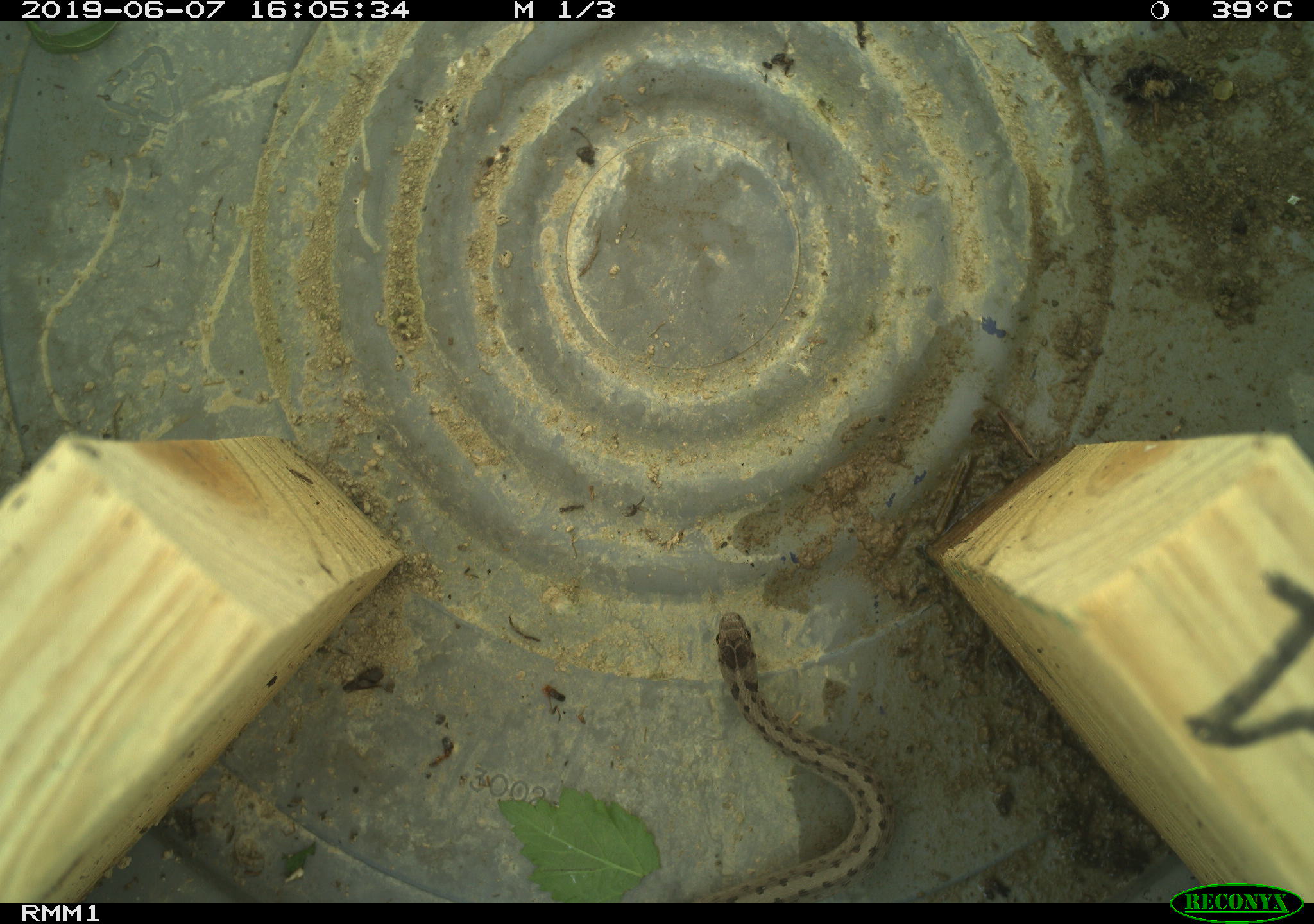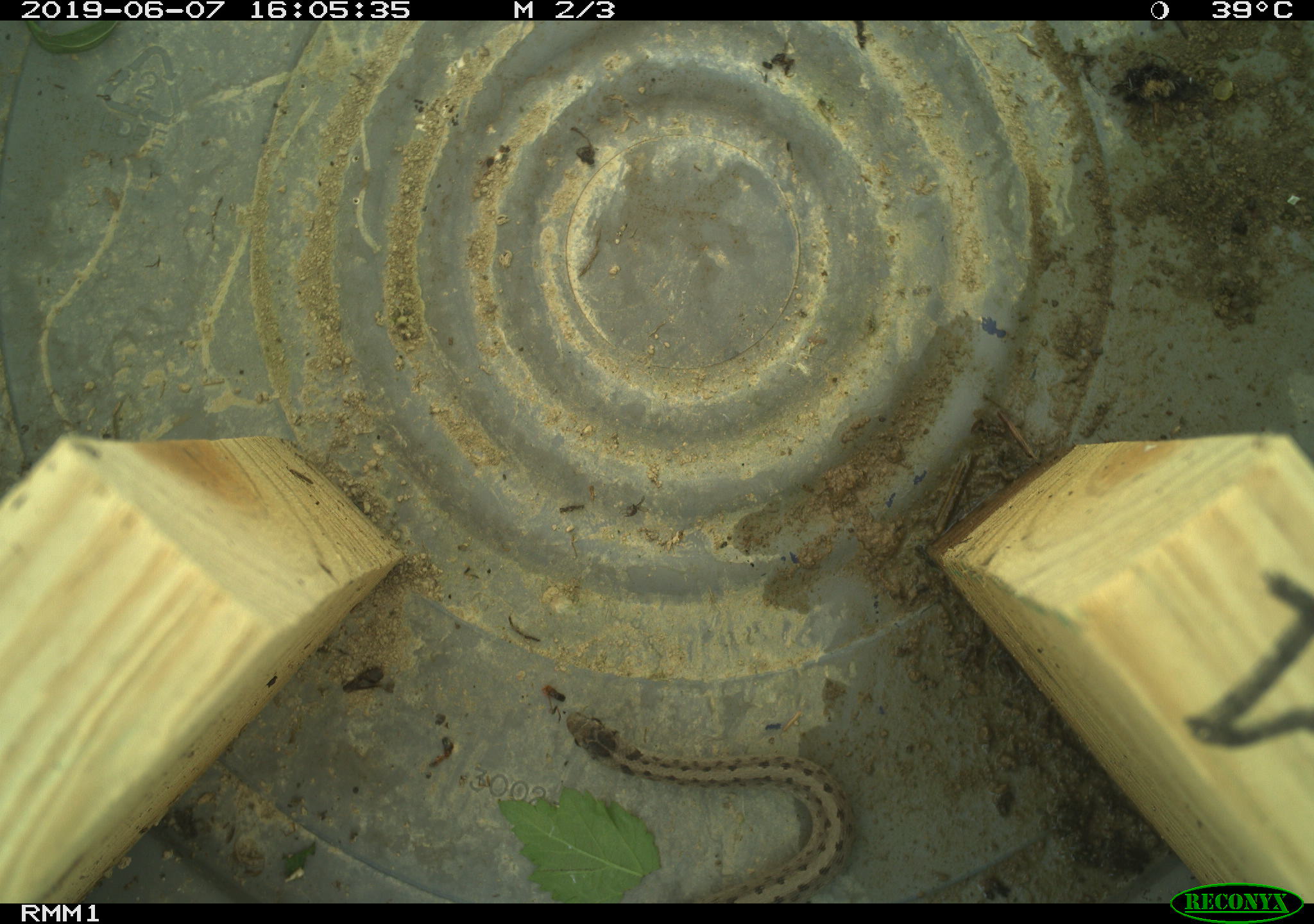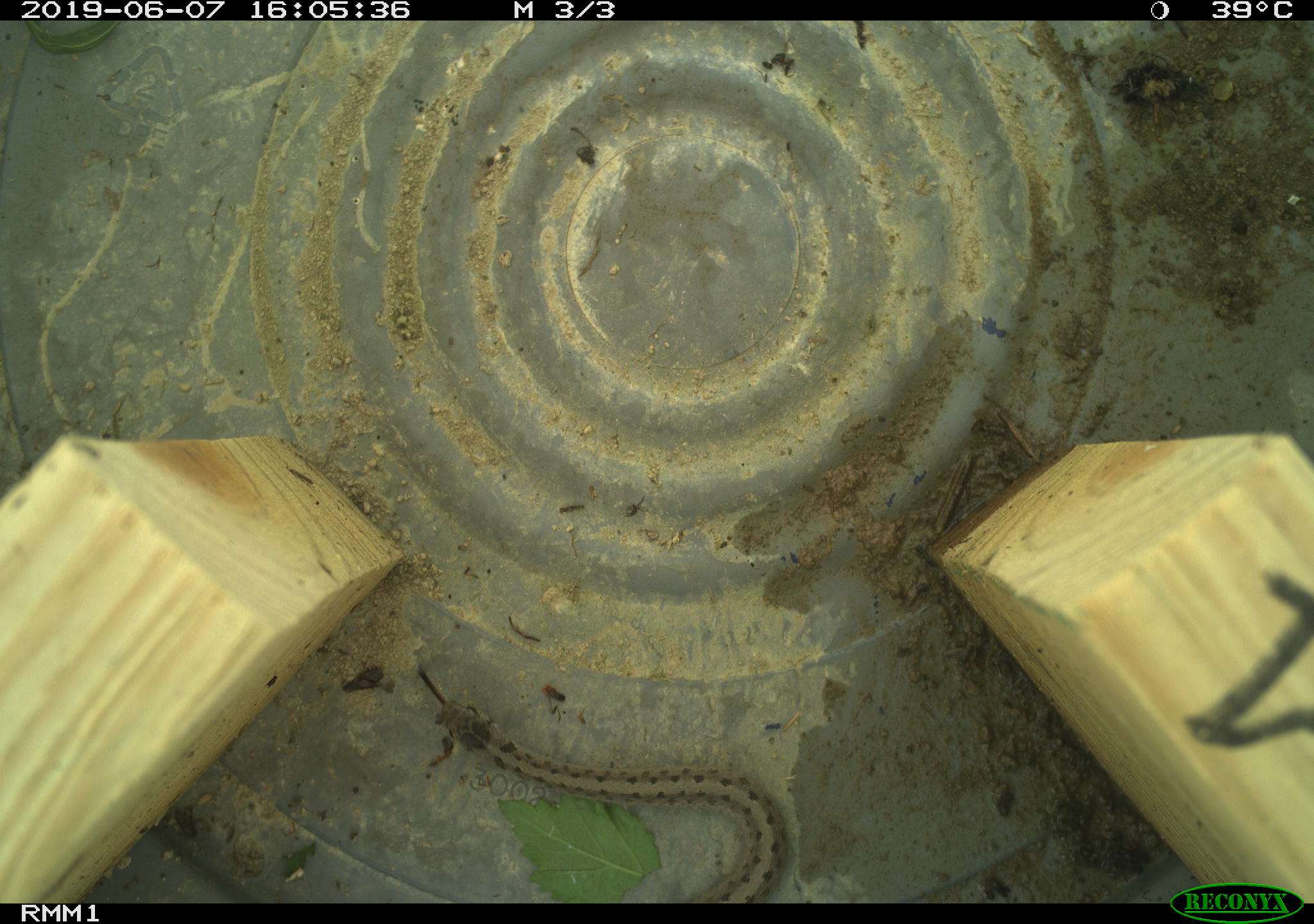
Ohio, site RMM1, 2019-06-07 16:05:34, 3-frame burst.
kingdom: Animalia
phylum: Chordata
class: Reptilia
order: Squamata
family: Colubridae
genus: Storeria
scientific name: Storeria dekayi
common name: dekay's brownsnake